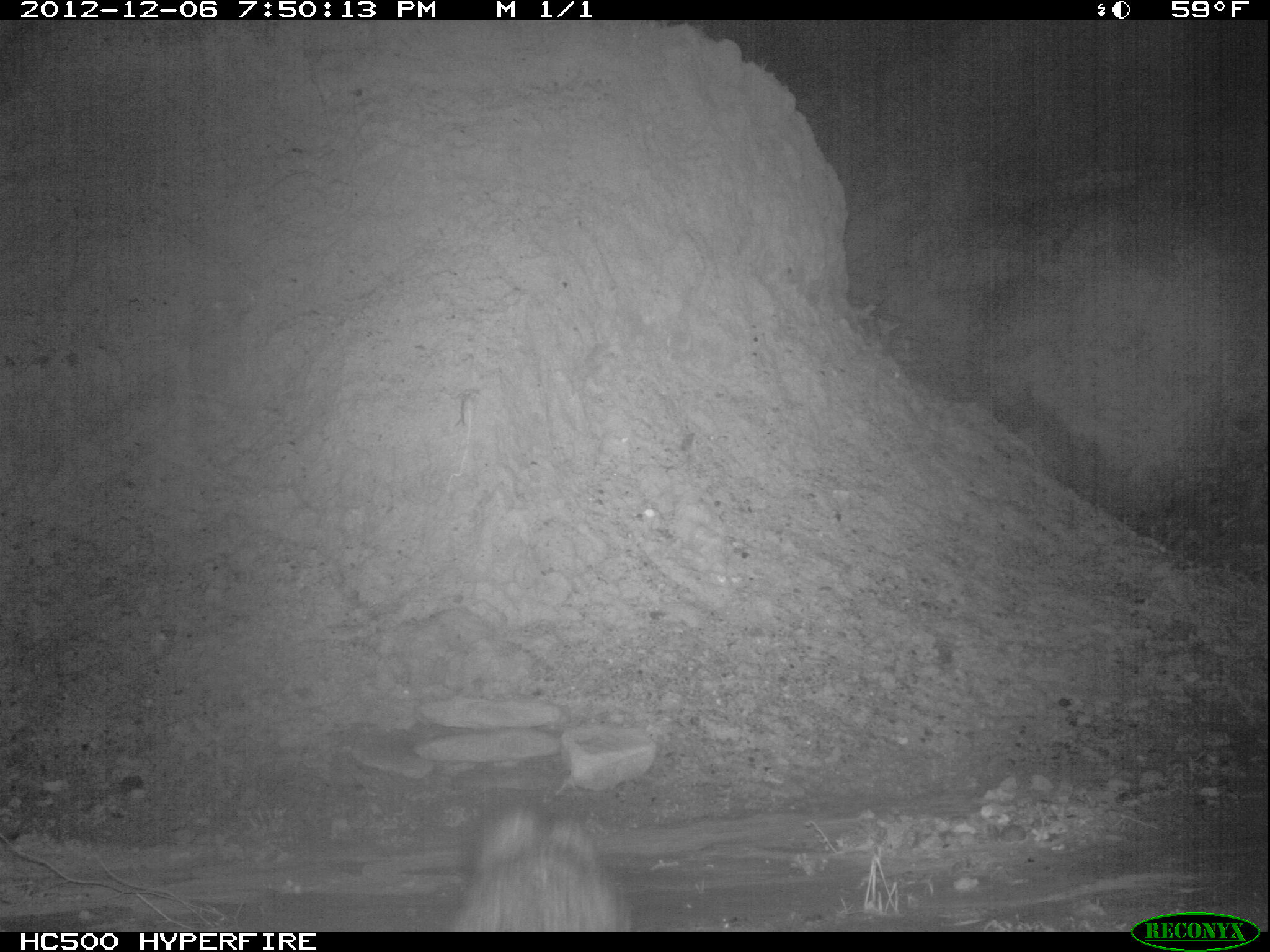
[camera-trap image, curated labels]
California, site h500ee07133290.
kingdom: Animalia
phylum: Chordata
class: Mammalia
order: Carnivora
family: Canidae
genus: Urocyon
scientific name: Urocyon littoralis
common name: island fox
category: fox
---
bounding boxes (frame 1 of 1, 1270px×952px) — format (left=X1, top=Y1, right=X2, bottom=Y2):
fox: (left=448, top=802, right=632, bottom=932)